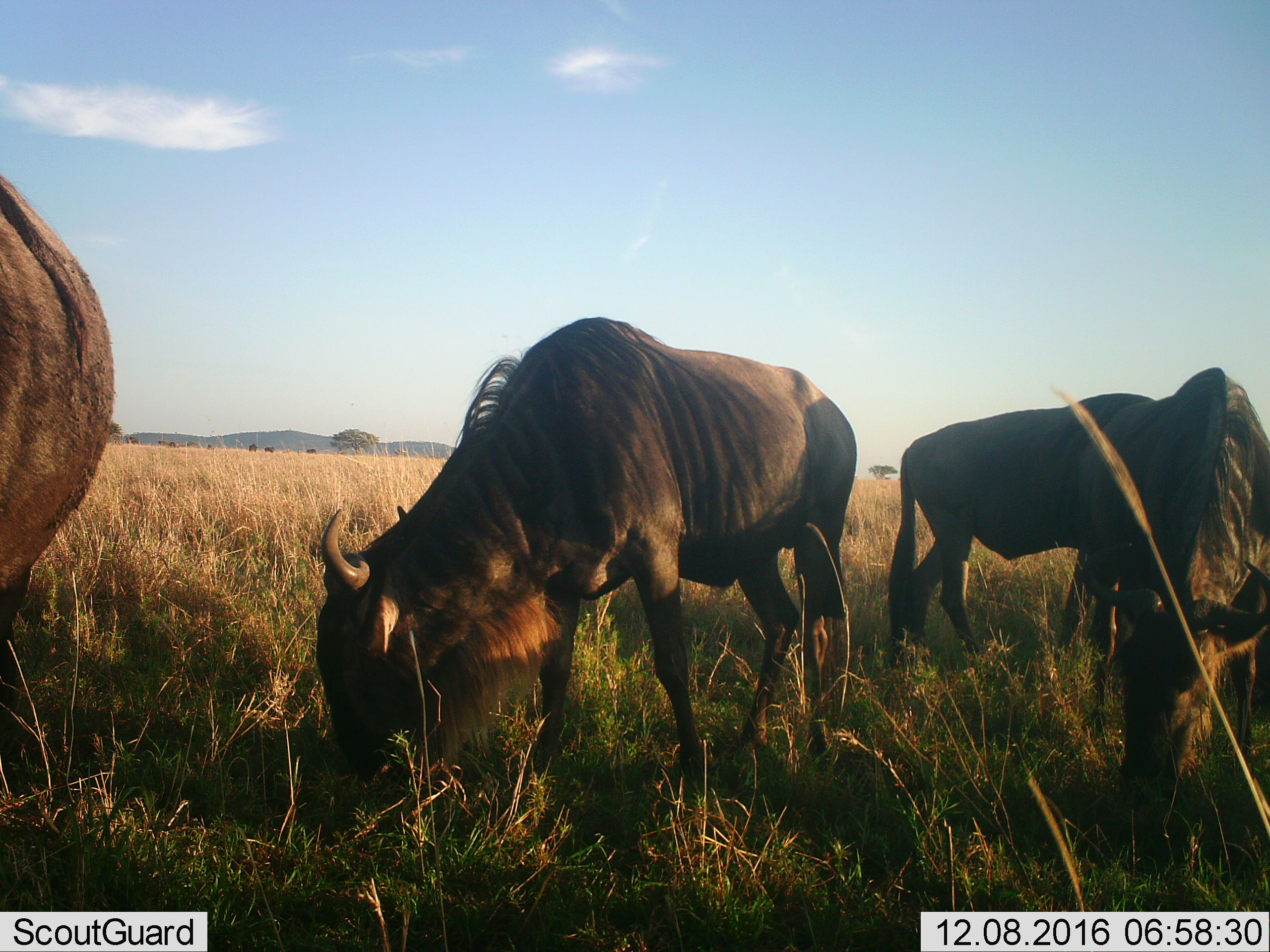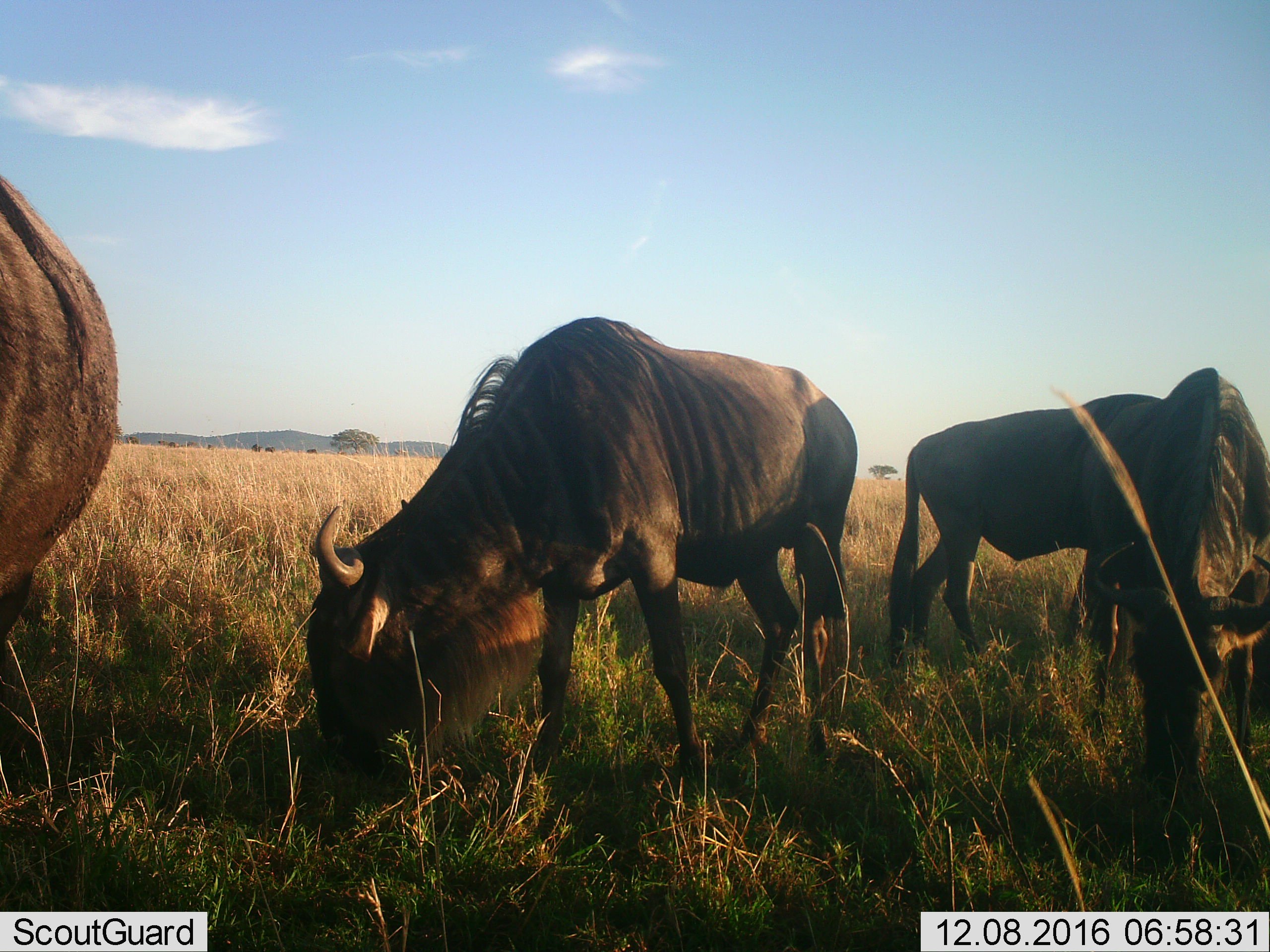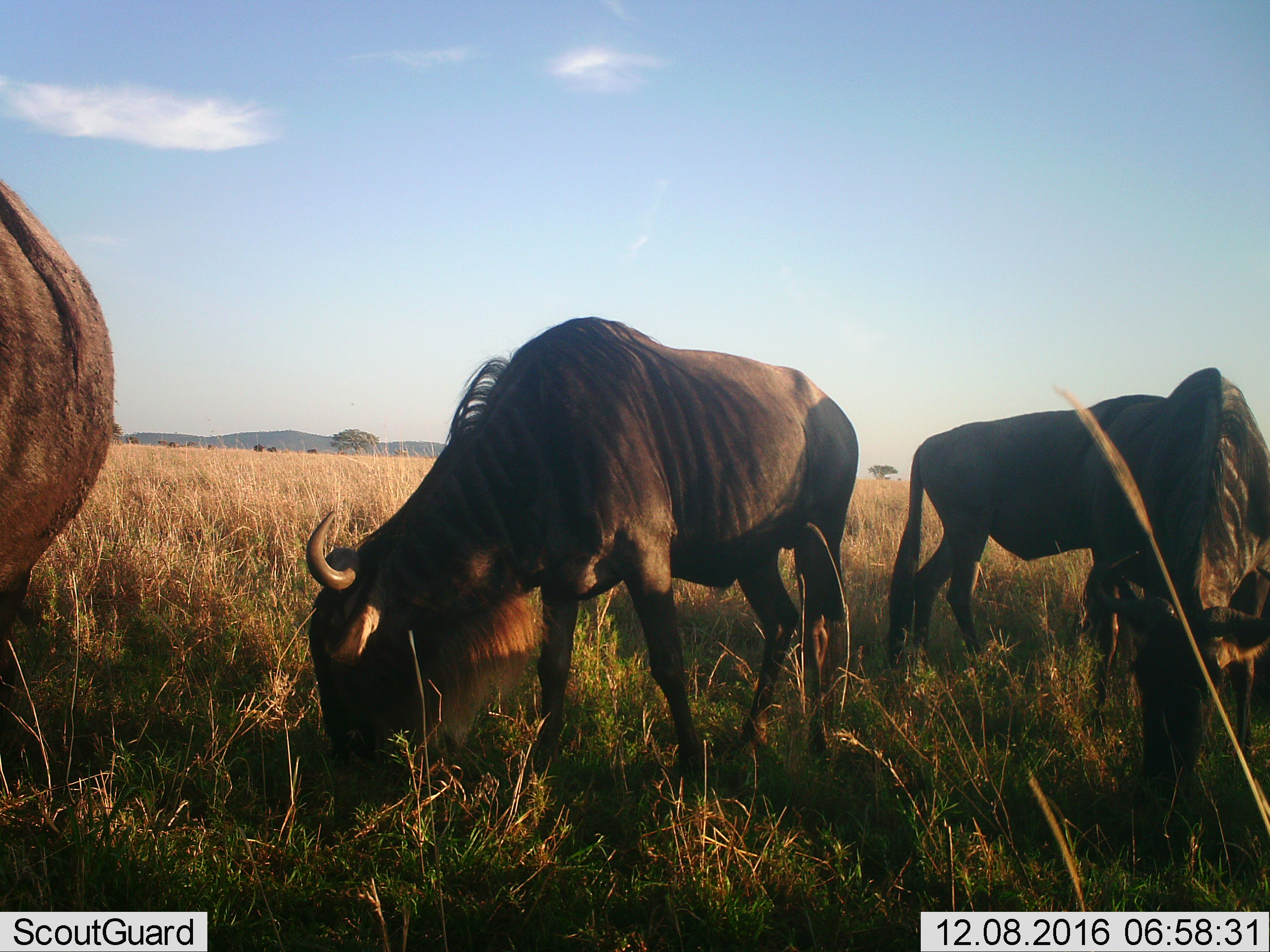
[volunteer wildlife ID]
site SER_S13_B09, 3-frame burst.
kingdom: Animalia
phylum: Chordata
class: Mammalia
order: Artiodactyla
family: Bovidae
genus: Connochaetes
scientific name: Connochaetes taurinus taurinus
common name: blue wildebeest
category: wildebeestblue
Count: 7.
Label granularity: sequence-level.